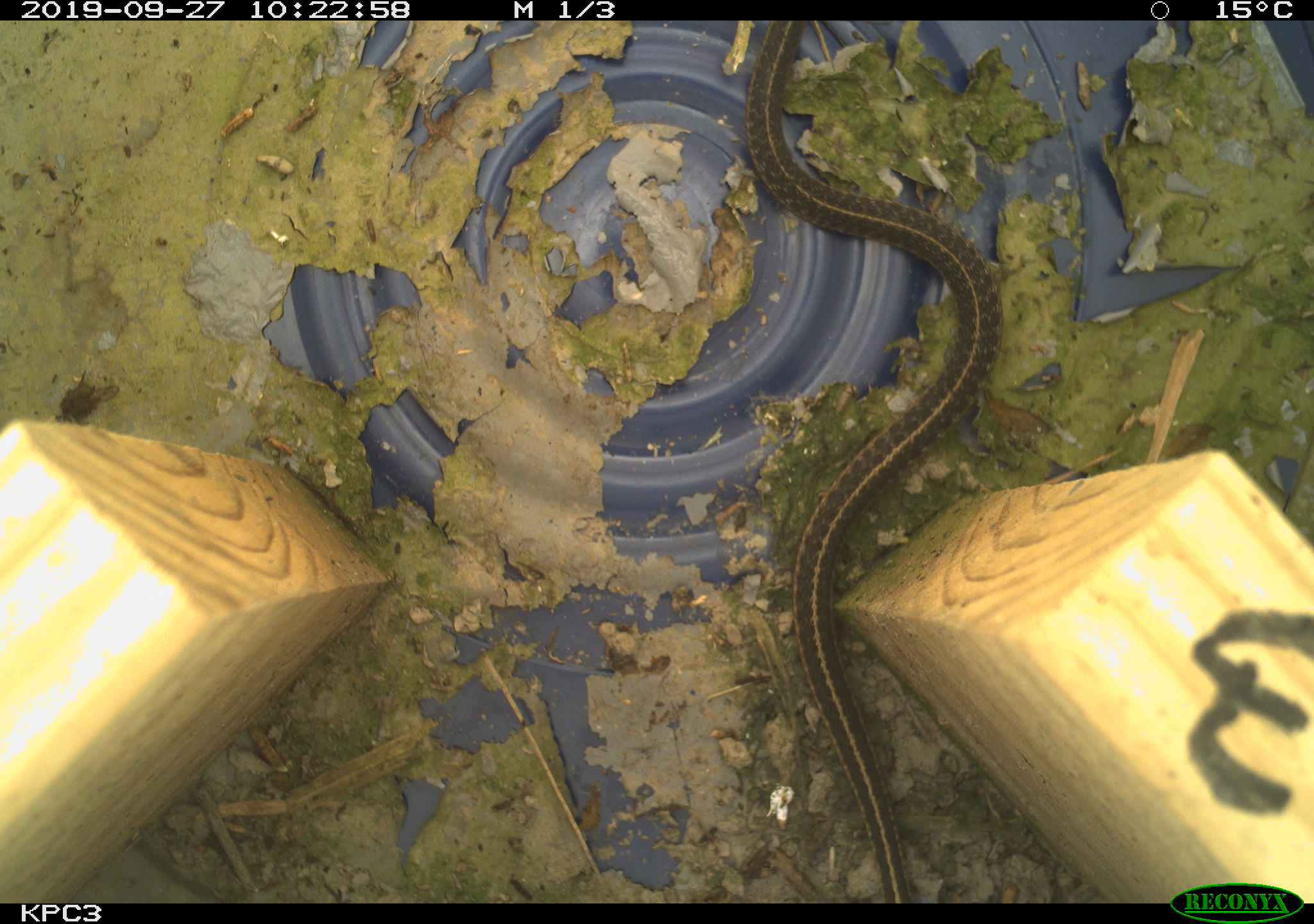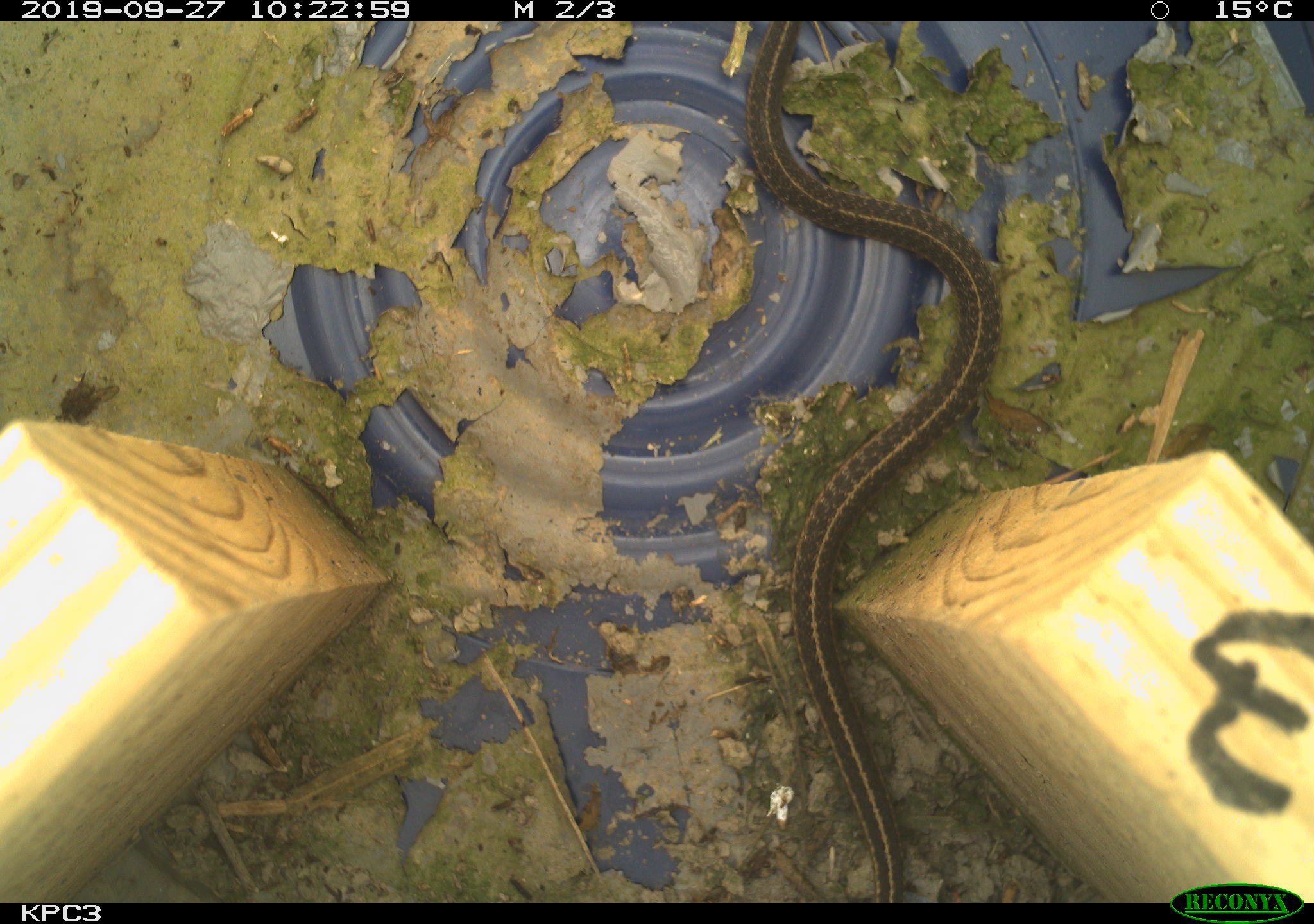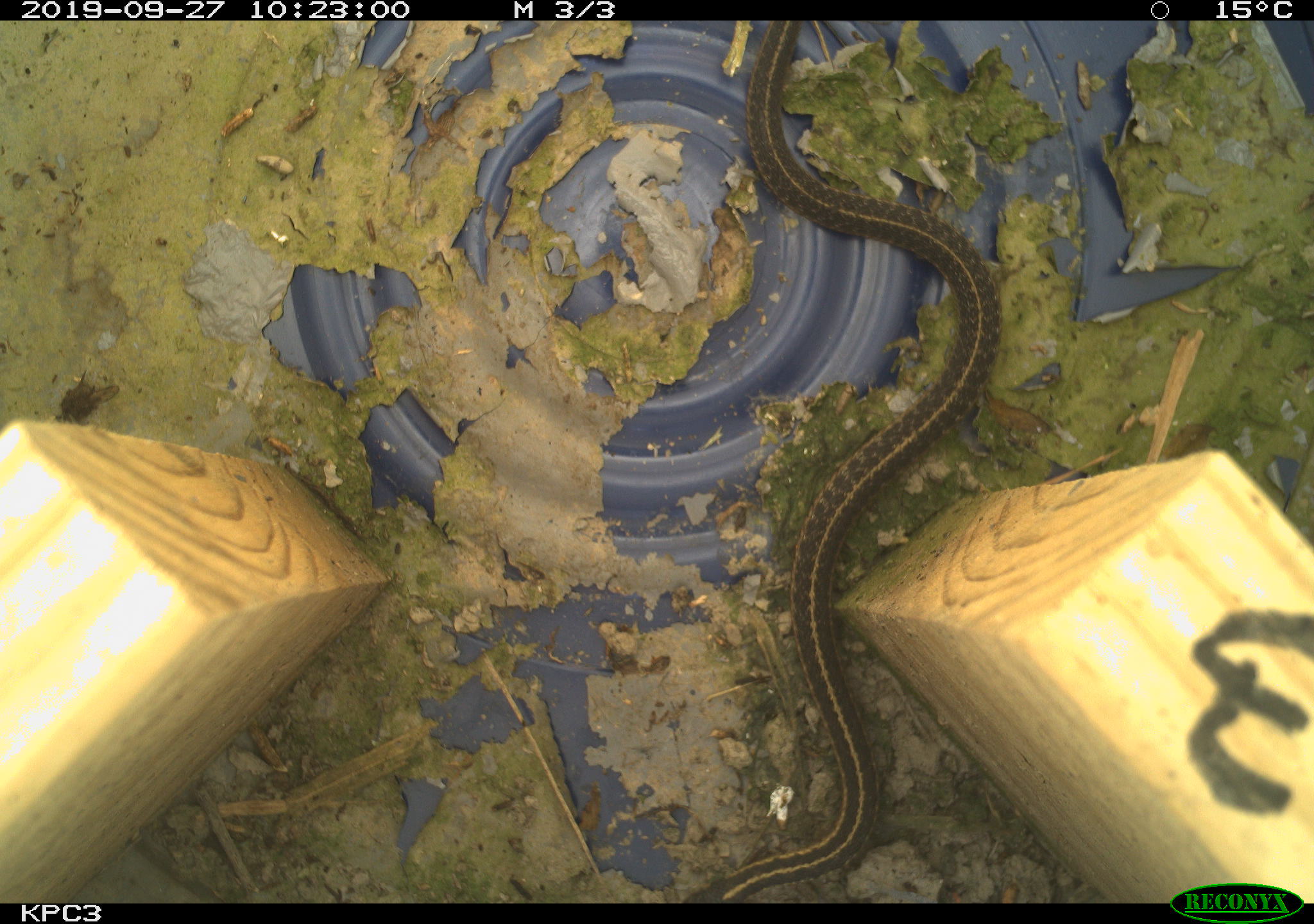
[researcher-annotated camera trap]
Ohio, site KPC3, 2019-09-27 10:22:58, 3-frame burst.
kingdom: Animalia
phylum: Chordata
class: Reptilia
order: Squamata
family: Colubridae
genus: Thamnophis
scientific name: Thamnophis sirtalis sirtalis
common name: eastern gartersnake